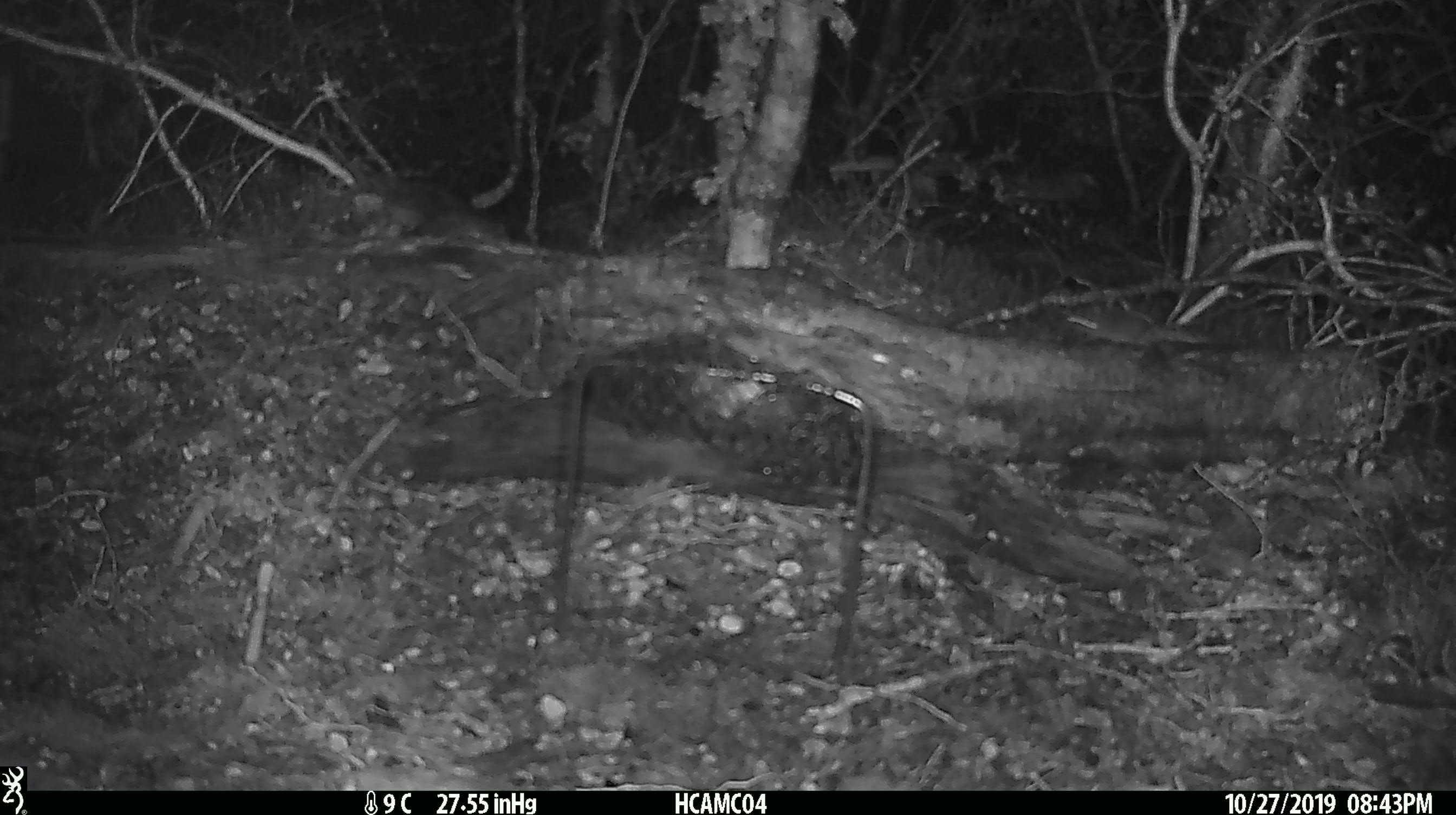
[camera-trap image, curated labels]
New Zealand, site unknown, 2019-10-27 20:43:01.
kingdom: Animalia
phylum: Chordata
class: Mammalia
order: Rodentia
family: Muridae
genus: Mus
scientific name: Mus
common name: mouse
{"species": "mouse (Mus)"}